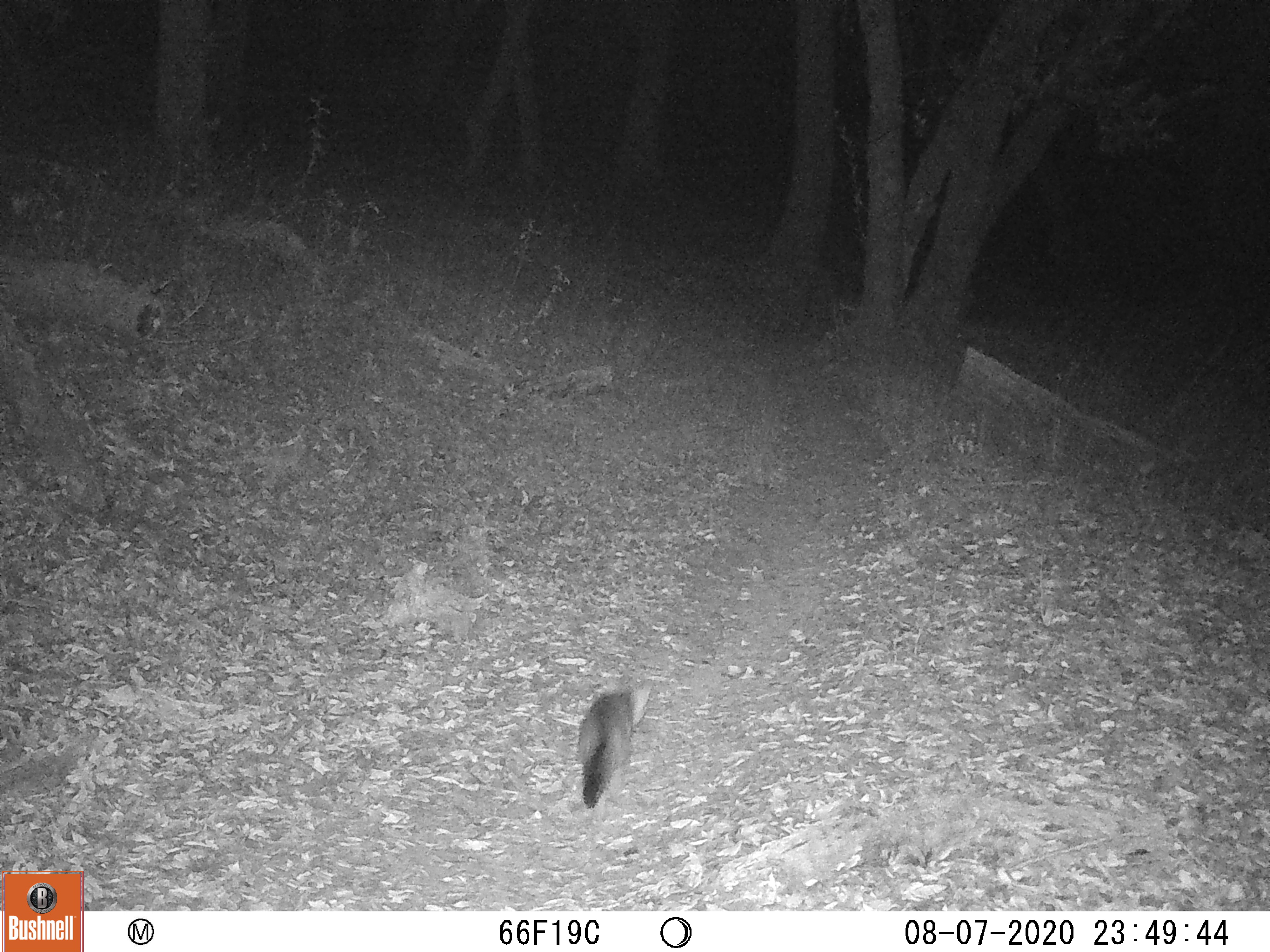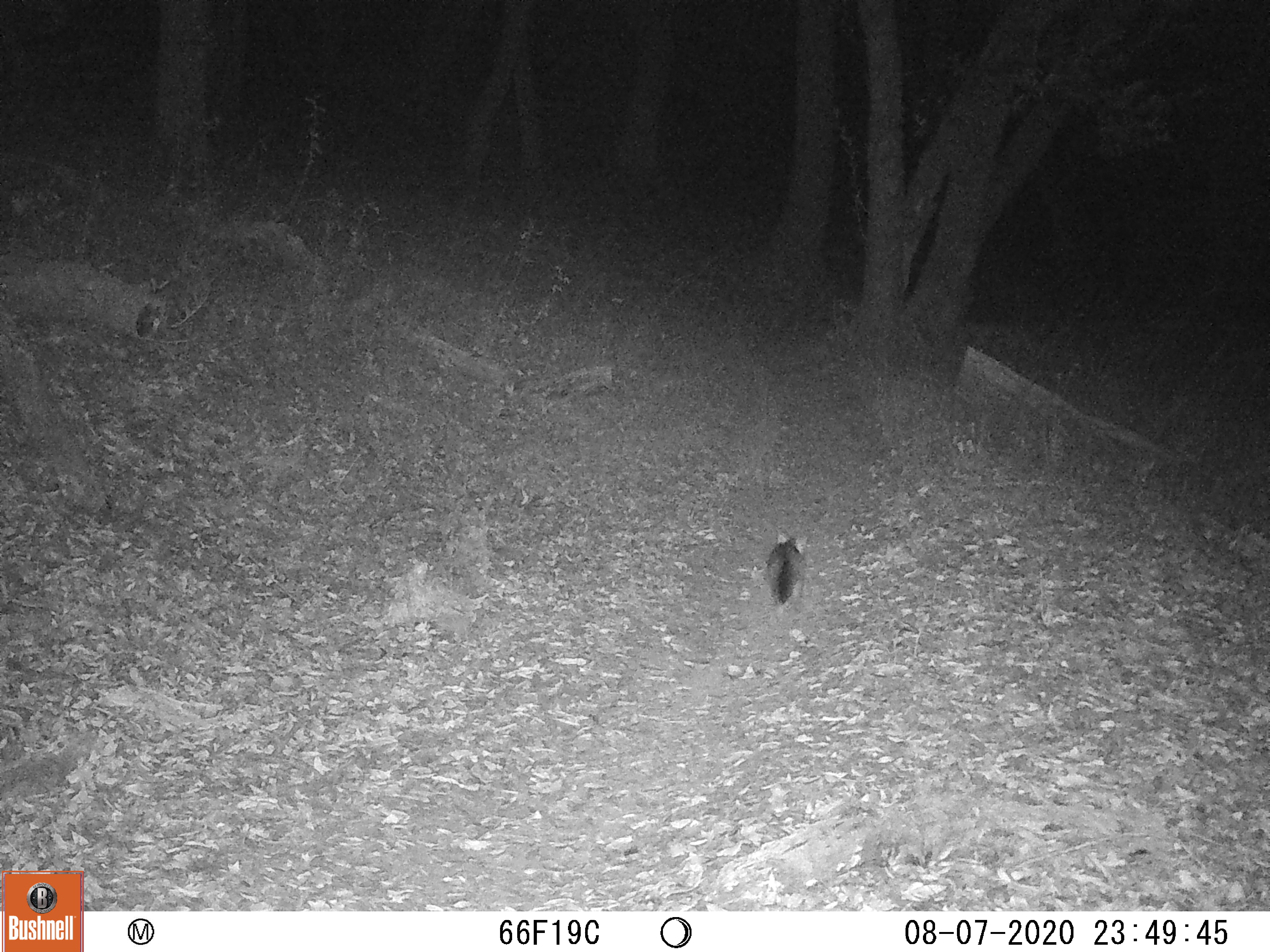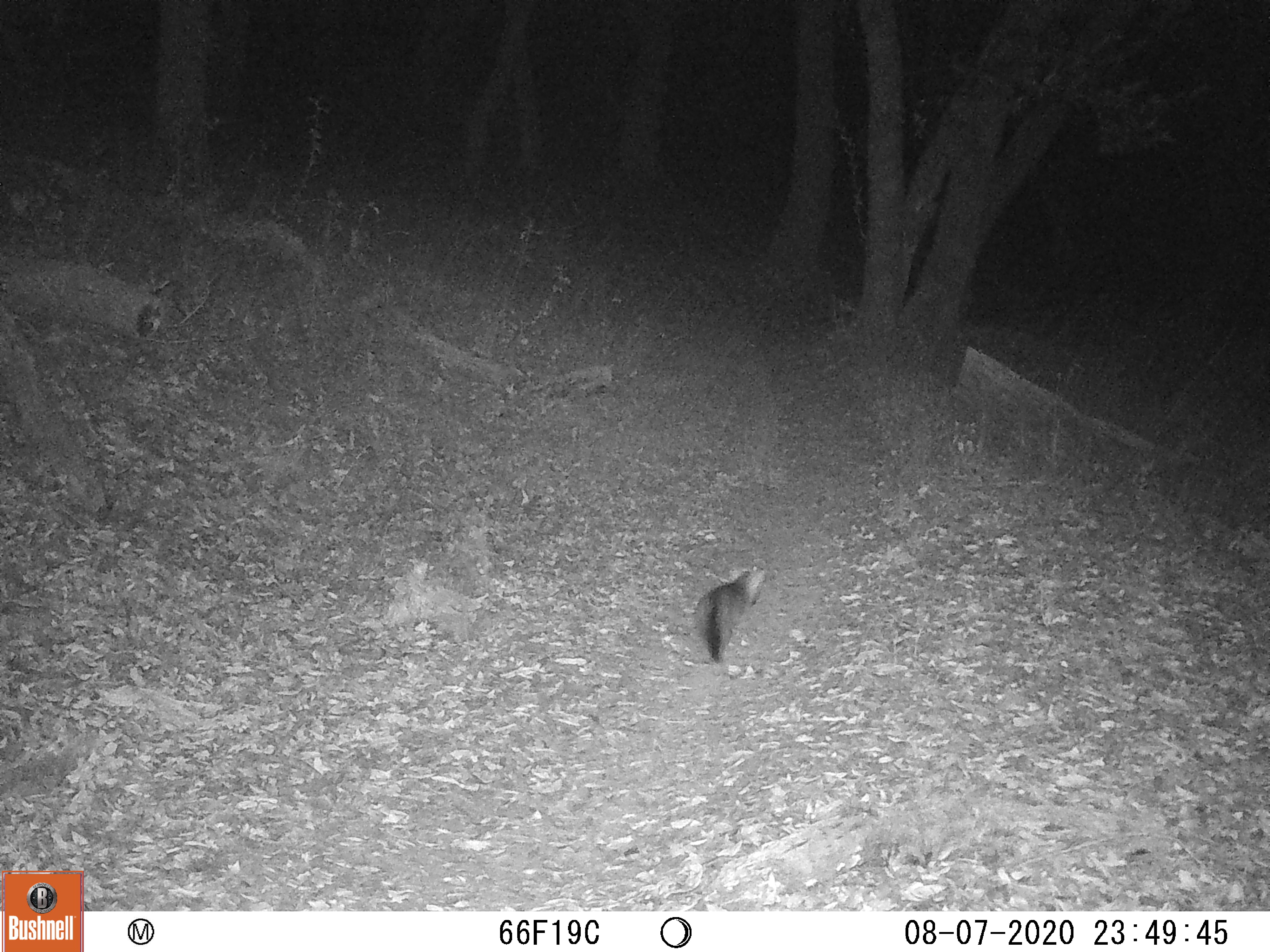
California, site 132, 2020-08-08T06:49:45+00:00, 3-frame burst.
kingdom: Animalia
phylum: Chordata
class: Mammalia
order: Carnivora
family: Canidae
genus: Urocyon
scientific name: Urocyon cinereoargenteus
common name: gray fox